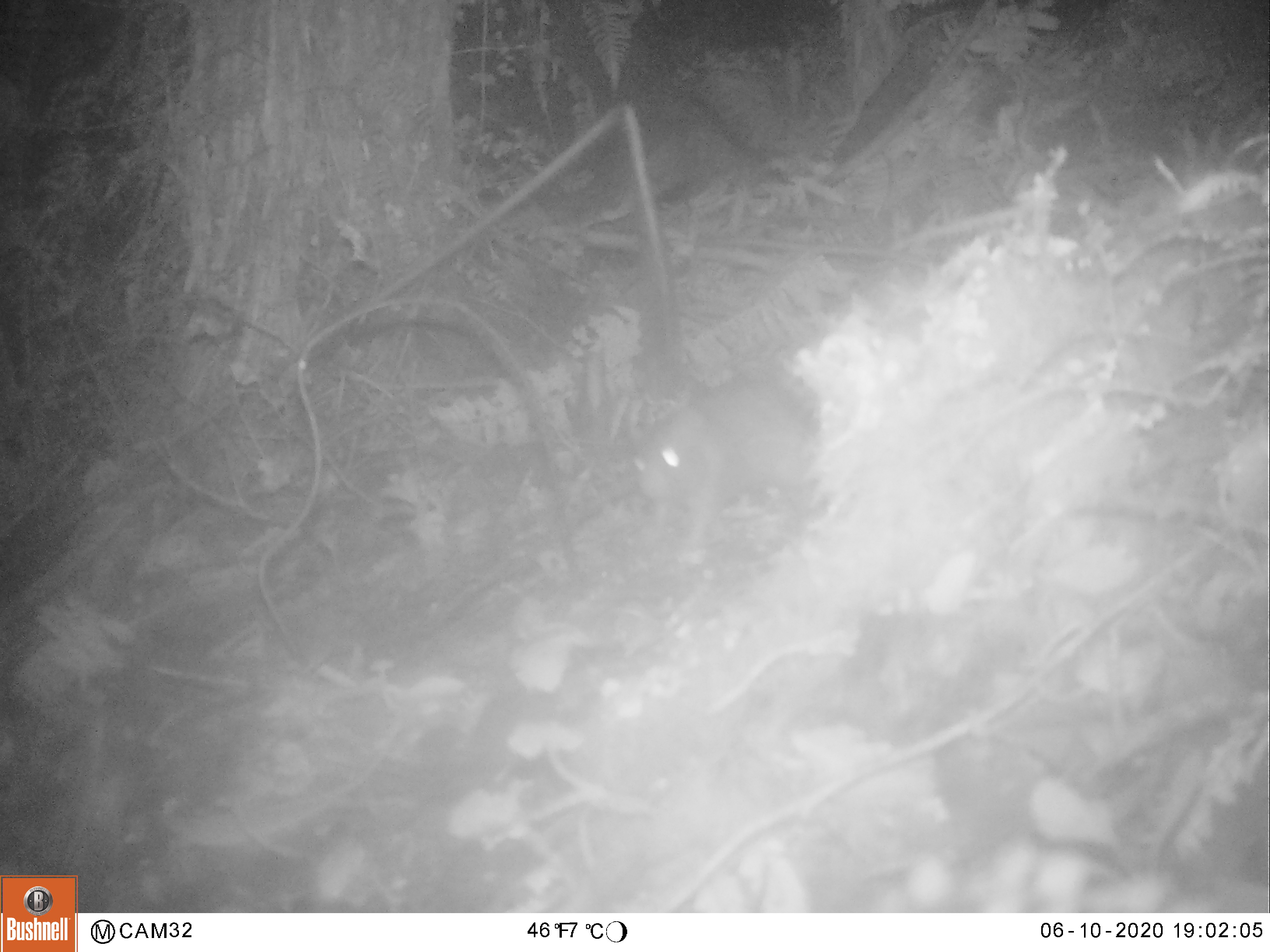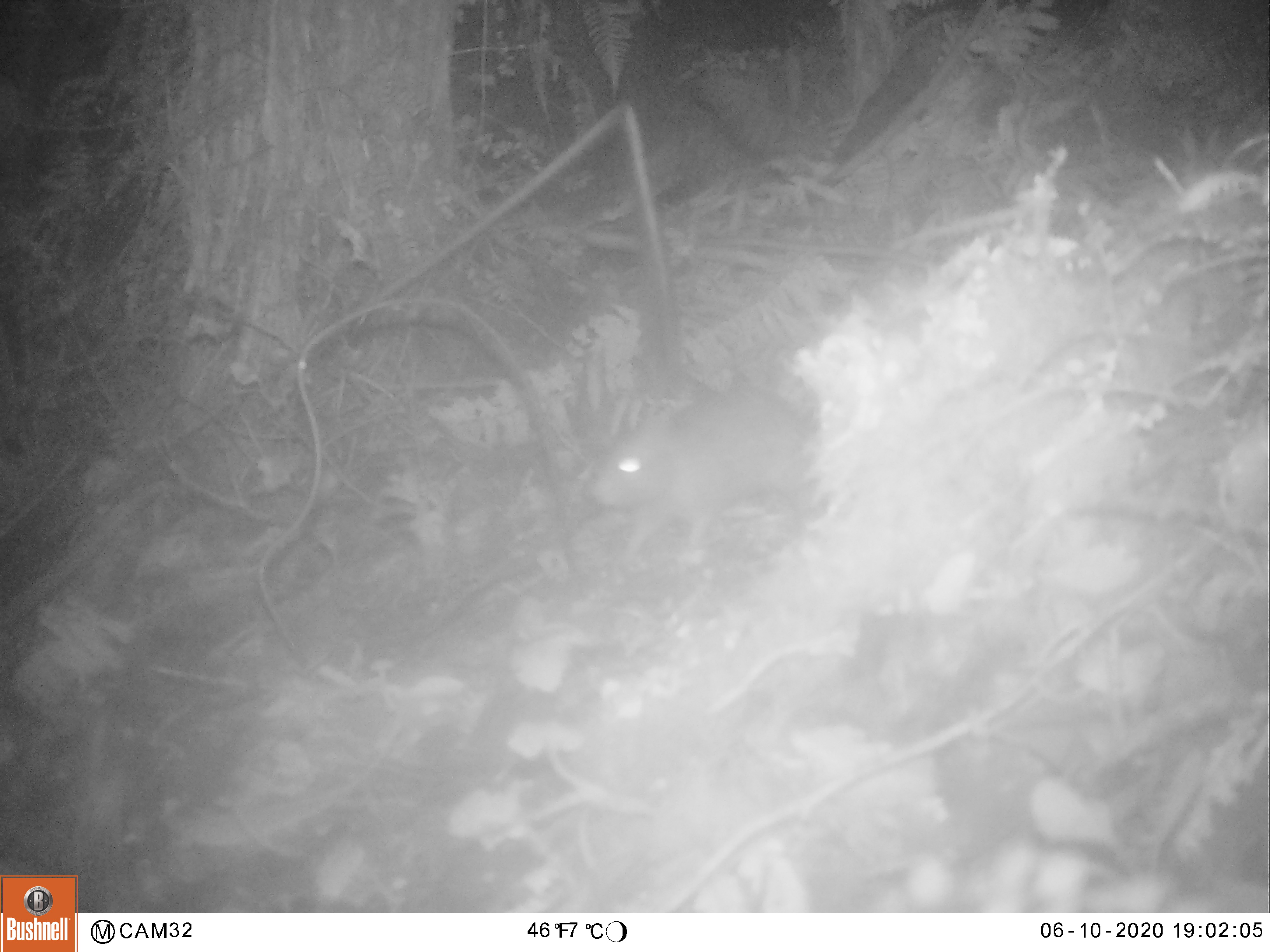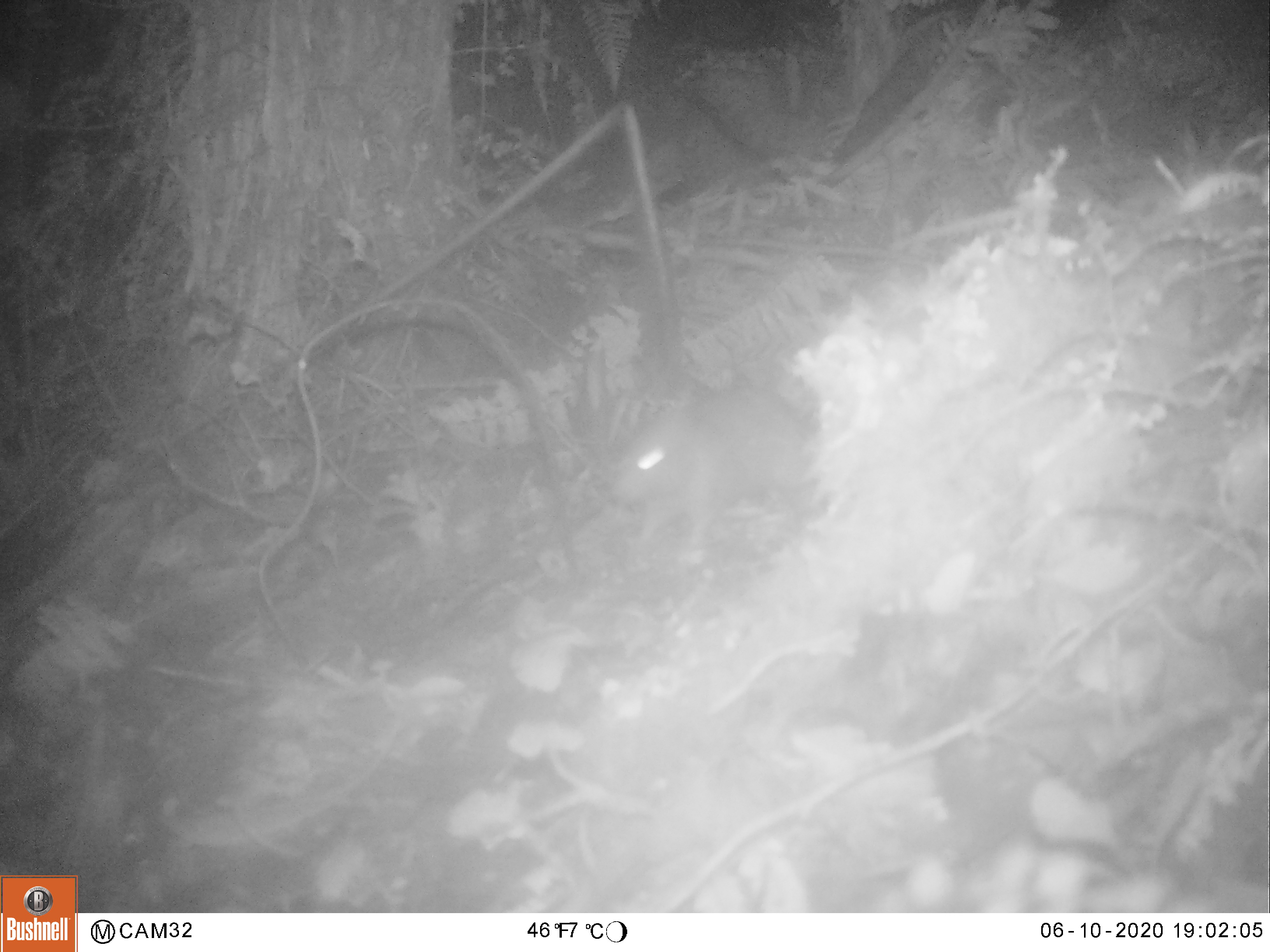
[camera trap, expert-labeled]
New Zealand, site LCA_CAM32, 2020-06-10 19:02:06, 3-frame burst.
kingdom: Animalia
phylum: Chordata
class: Mammalia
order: Rodentia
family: Muridae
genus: Rattus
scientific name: Rattus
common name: rat